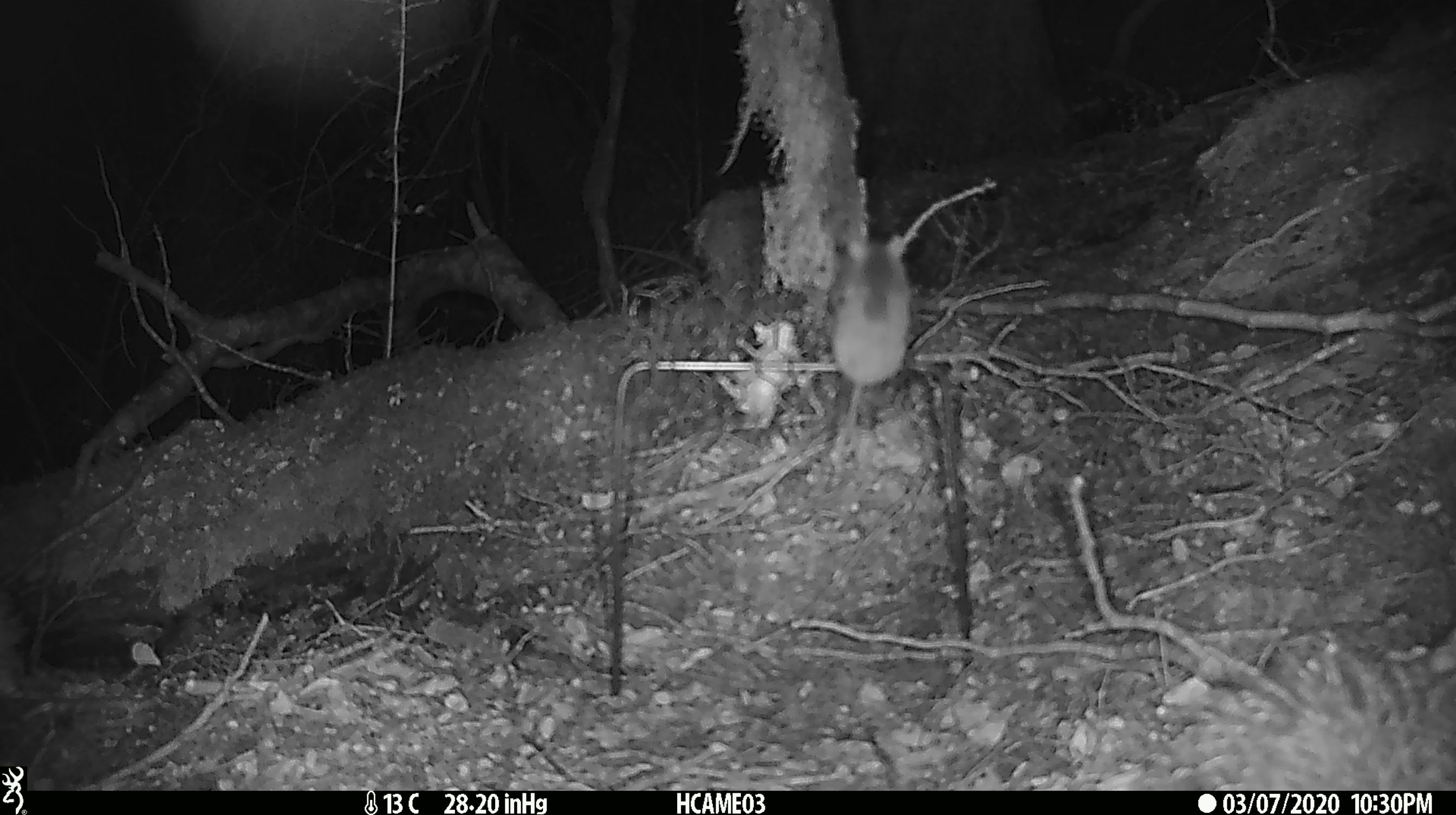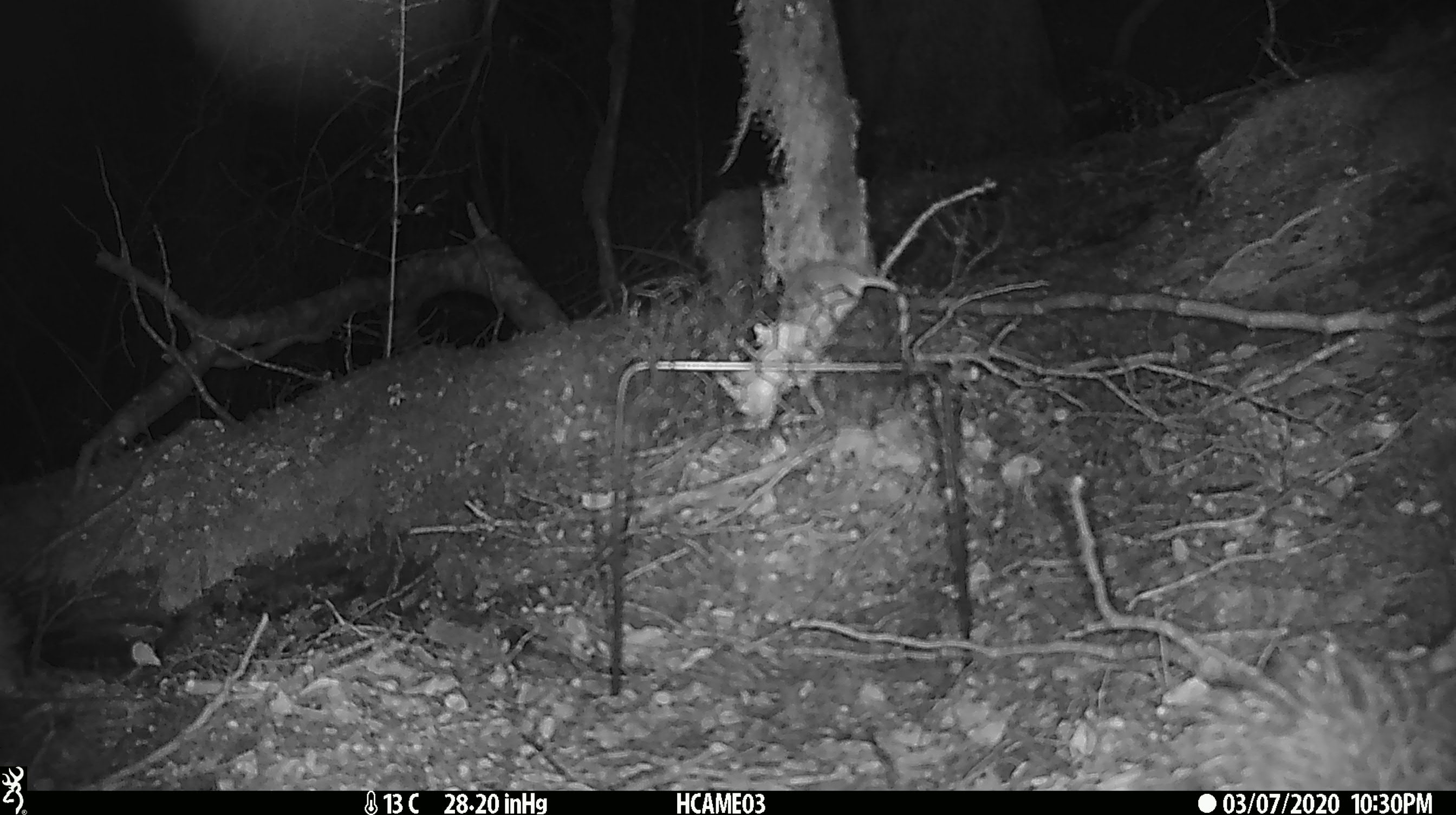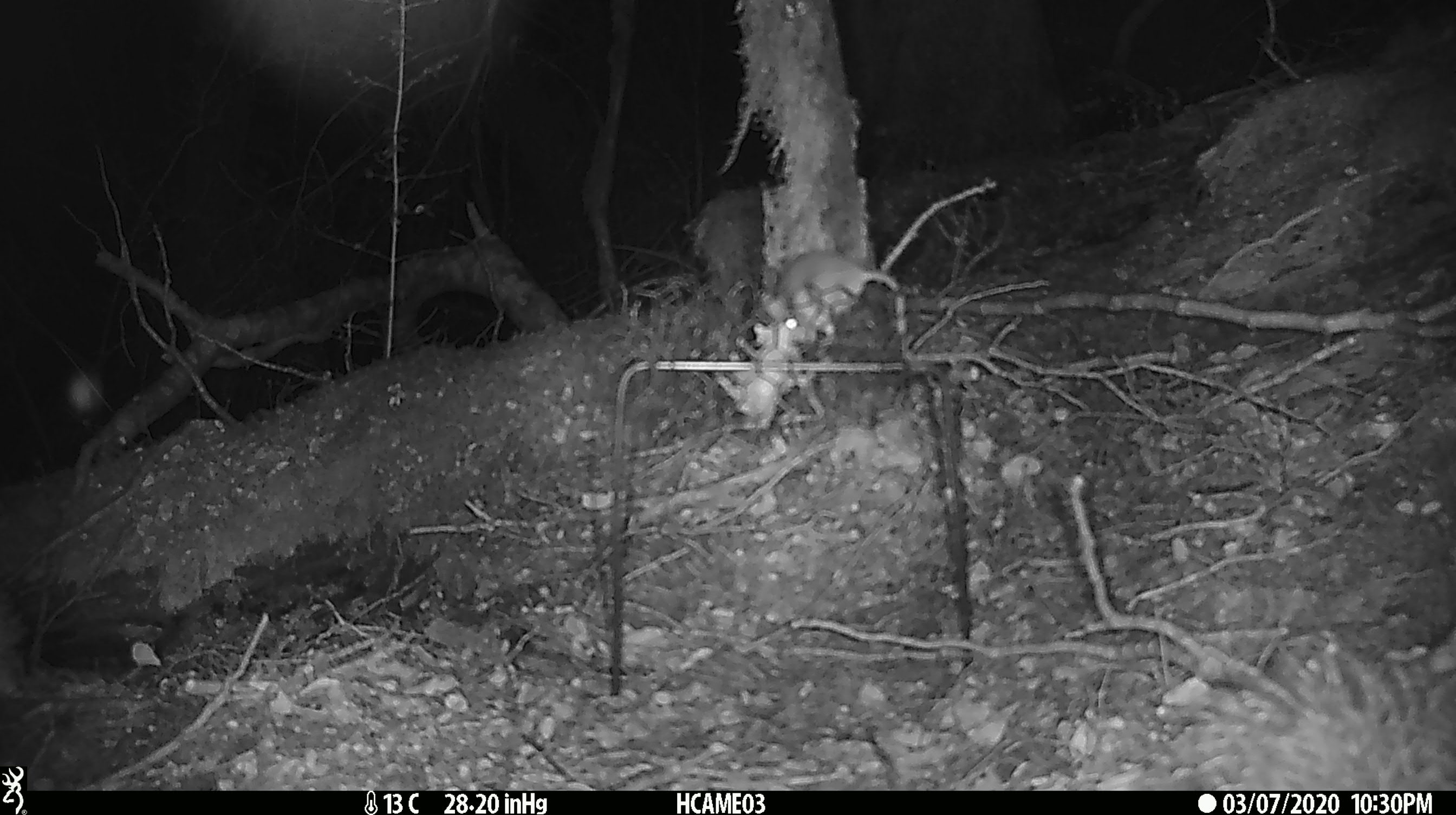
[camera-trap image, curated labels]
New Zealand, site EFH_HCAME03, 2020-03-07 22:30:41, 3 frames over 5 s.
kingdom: Animalia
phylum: Chordata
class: Mammalia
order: Rodentia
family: Muridae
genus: Mus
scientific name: Mus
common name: mouse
Mouse (Mus).